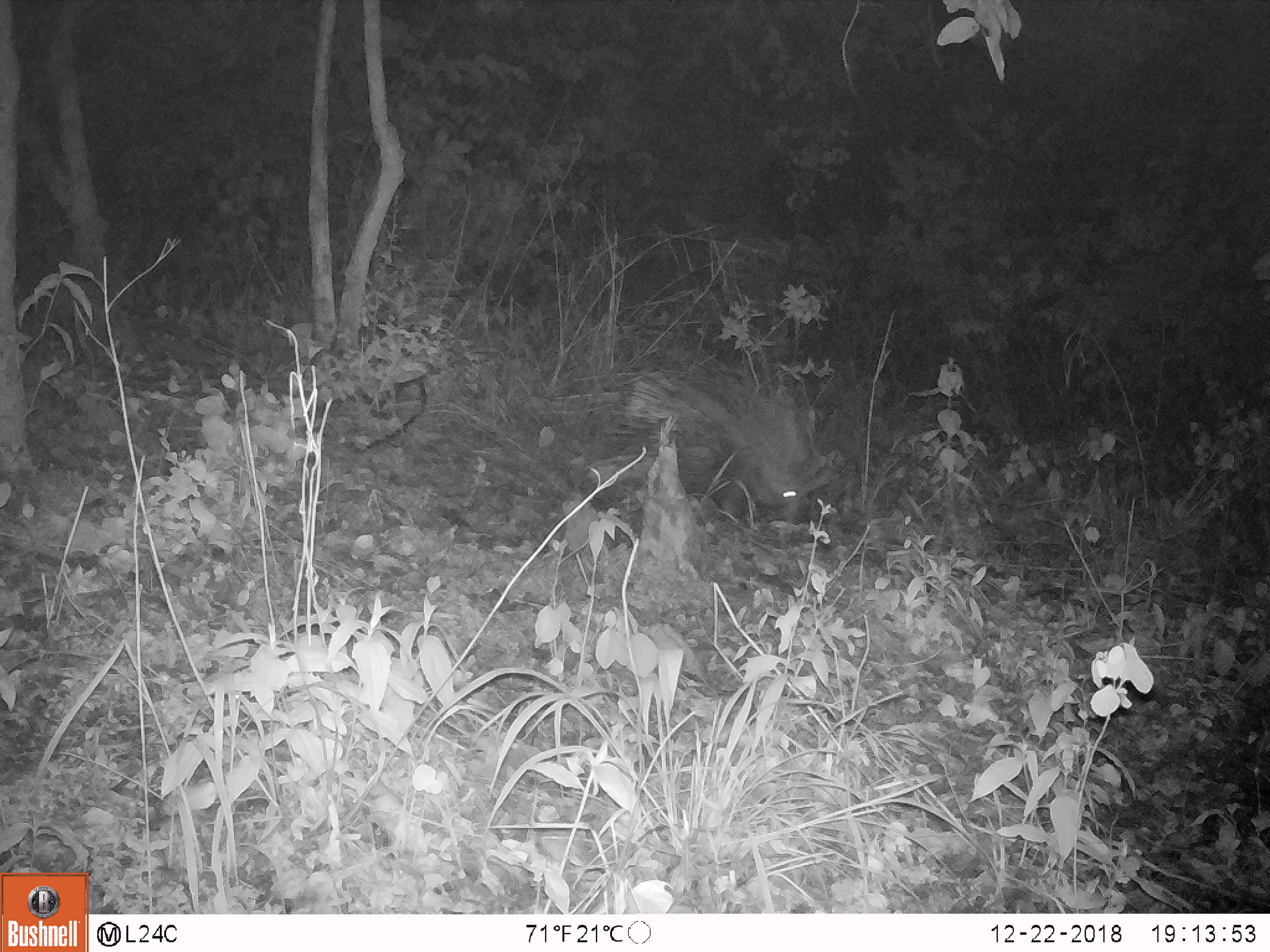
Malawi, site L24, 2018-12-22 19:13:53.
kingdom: Animalia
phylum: Chordata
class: Mammalia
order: Rodentia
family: Hystricidae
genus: Hystrix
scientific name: Hystrix africaeaustralis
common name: cape porcupine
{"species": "cape porcupine (Hystrix africaeaustralis)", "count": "1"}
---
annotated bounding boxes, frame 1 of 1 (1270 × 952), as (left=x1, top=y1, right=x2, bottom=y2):
cape porcupine: (left=541, top=325, right=826, bottom=539)